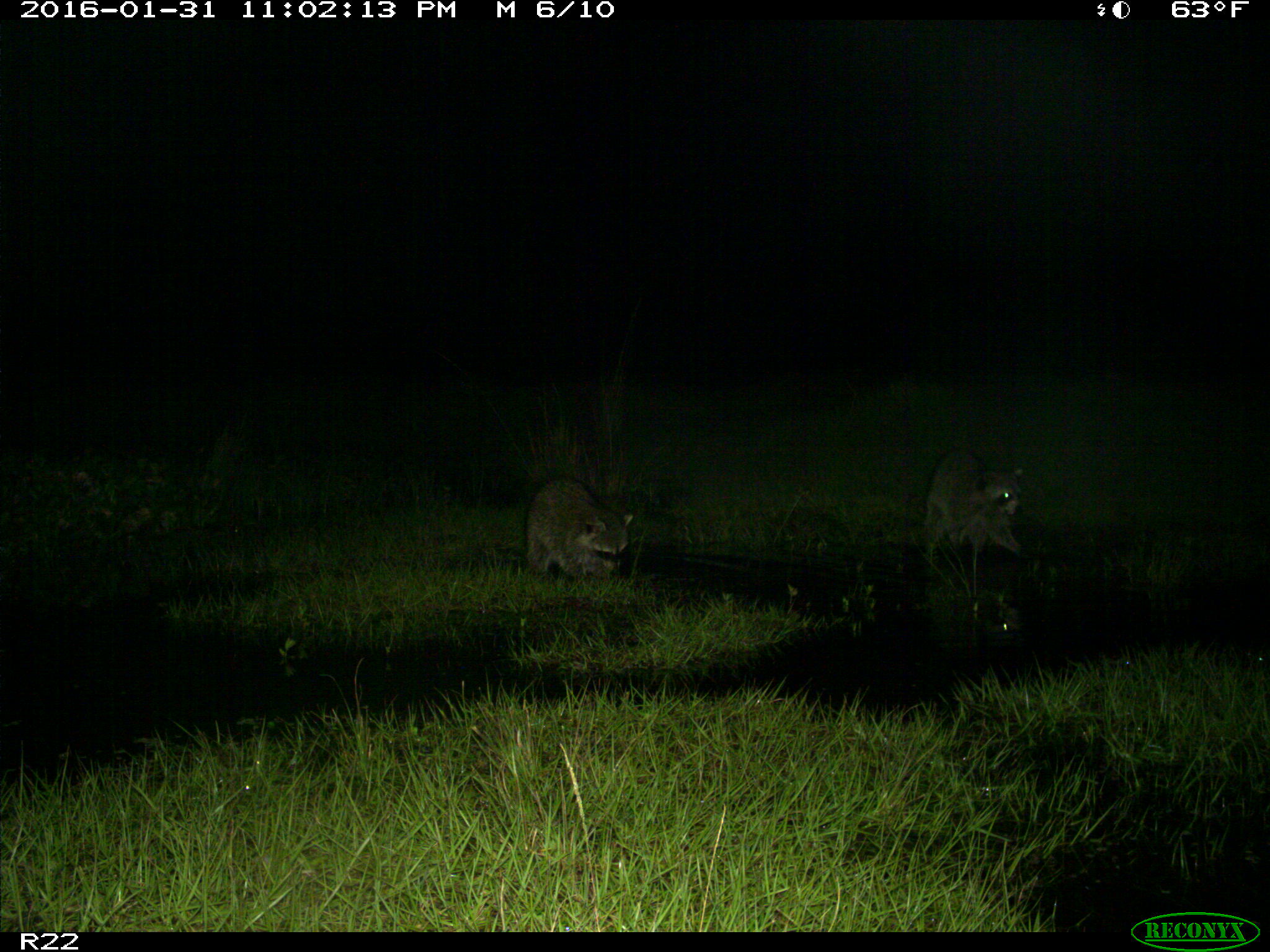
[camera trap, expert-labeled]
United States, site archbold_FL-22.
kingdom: Animalia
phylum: Chordata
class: Mammalia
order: Carnivora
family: Procyonidae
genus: Procyon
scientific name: Procyon lotor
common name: common raccoon